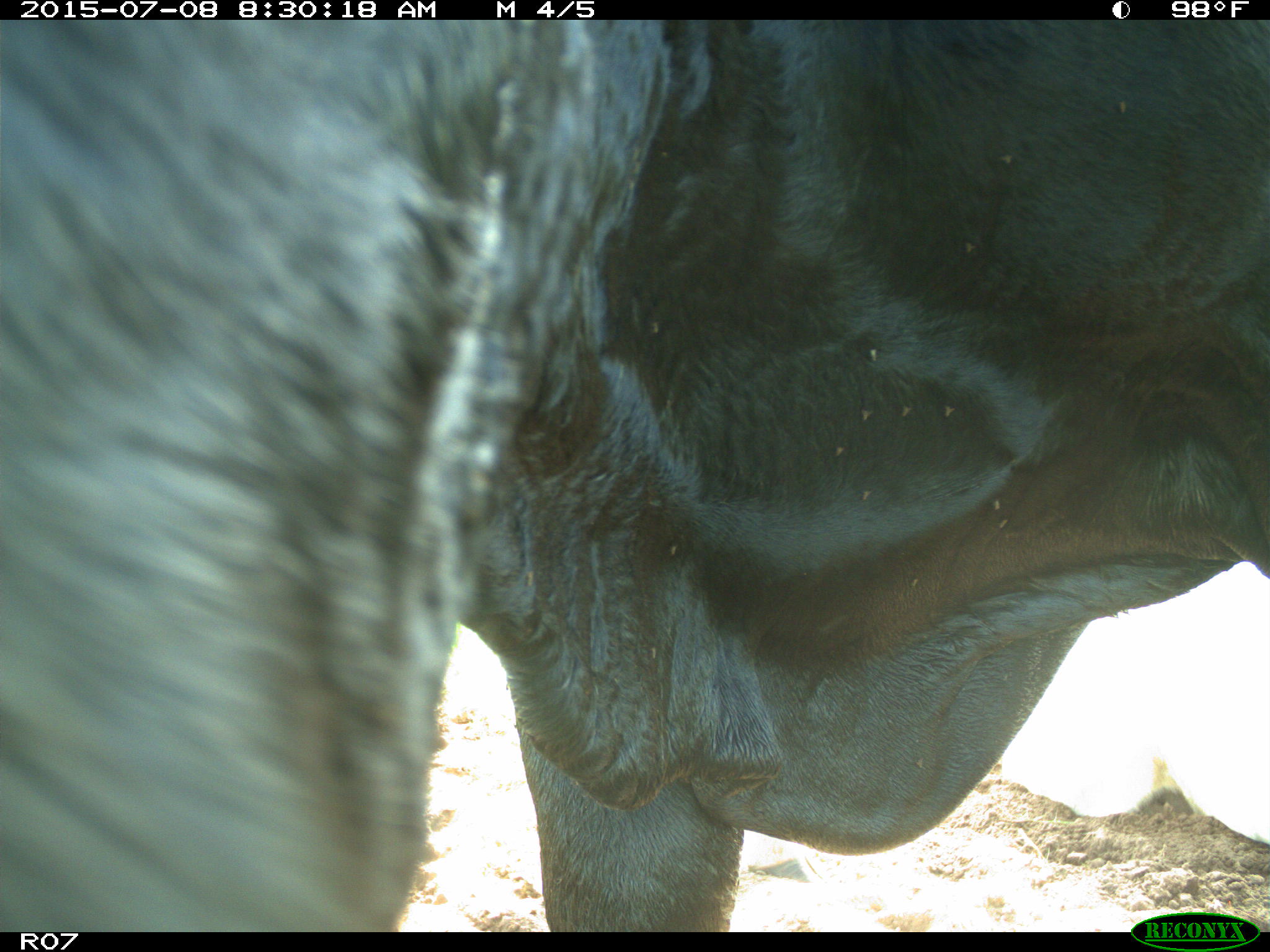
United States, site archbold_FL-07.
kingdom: Animalia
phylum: Chordata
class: Mammalia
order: Artiodactyla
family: Bovidae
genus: Bos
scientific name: Bos taurus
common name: domestic cow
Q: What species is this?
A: Bos taurus (domestic cow).